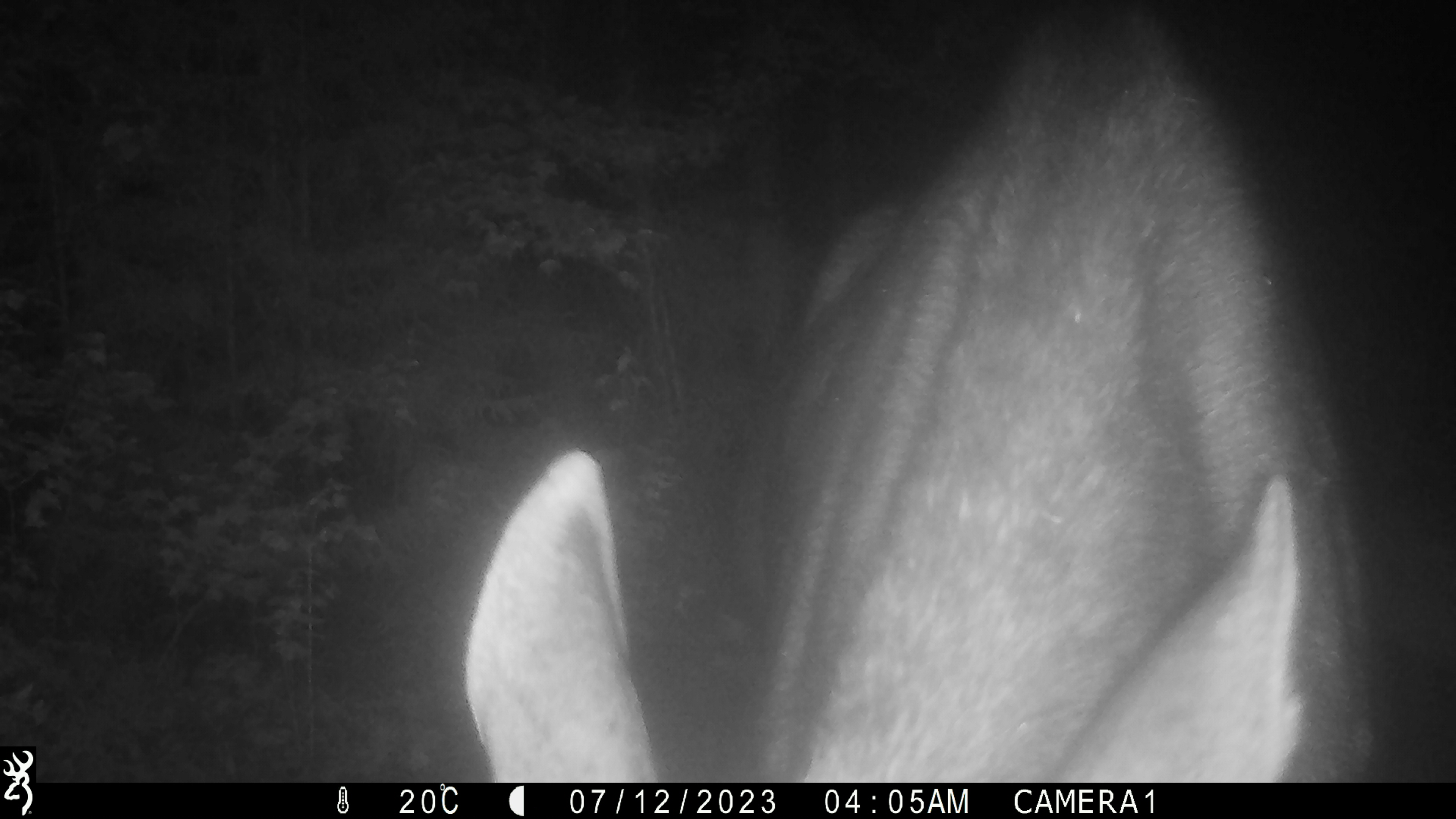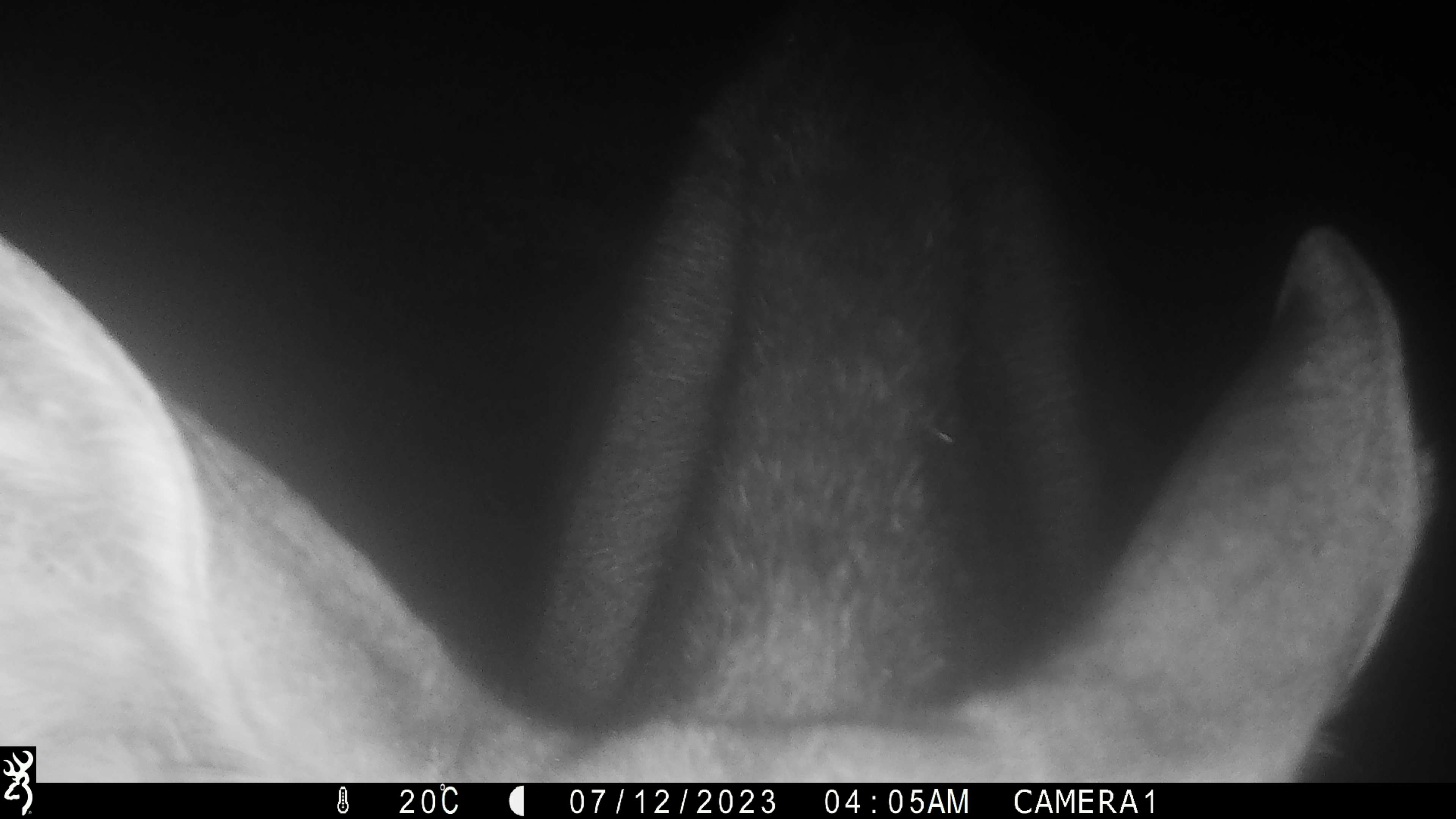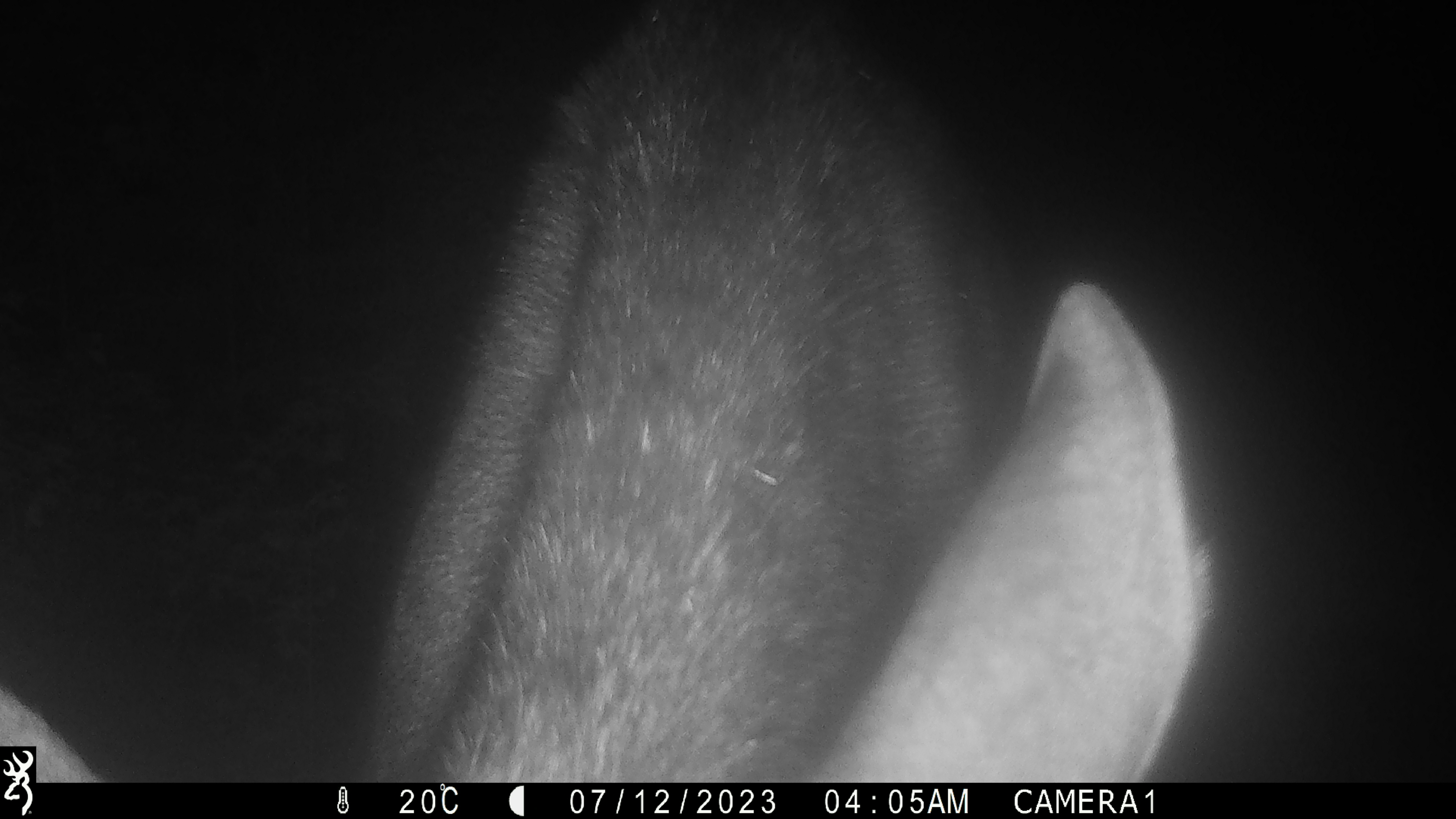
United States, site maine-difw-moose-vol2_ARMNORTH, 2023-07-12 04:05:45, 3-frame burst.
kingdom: Animalia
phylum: Chordata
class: Mammalia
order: Artiodactyla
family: Cervidae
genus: Alces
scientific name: Alces alces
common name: moose